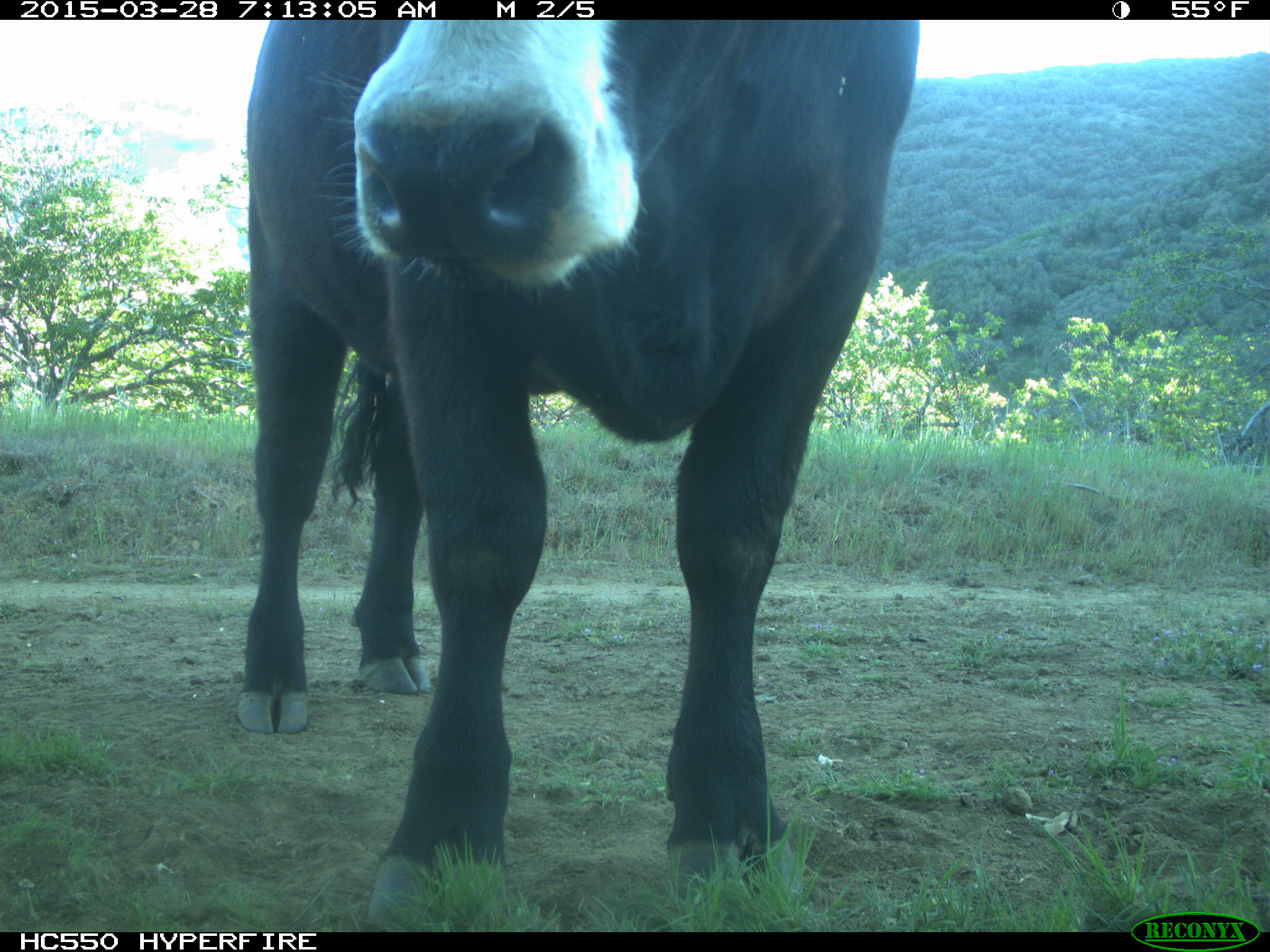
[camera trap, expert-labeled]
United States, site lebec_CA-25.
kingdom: Animalia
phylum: Chordata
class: Mammalia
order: Artiodactyla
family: Bovidae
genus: Bos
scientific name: Bos taurus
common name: domestic cow